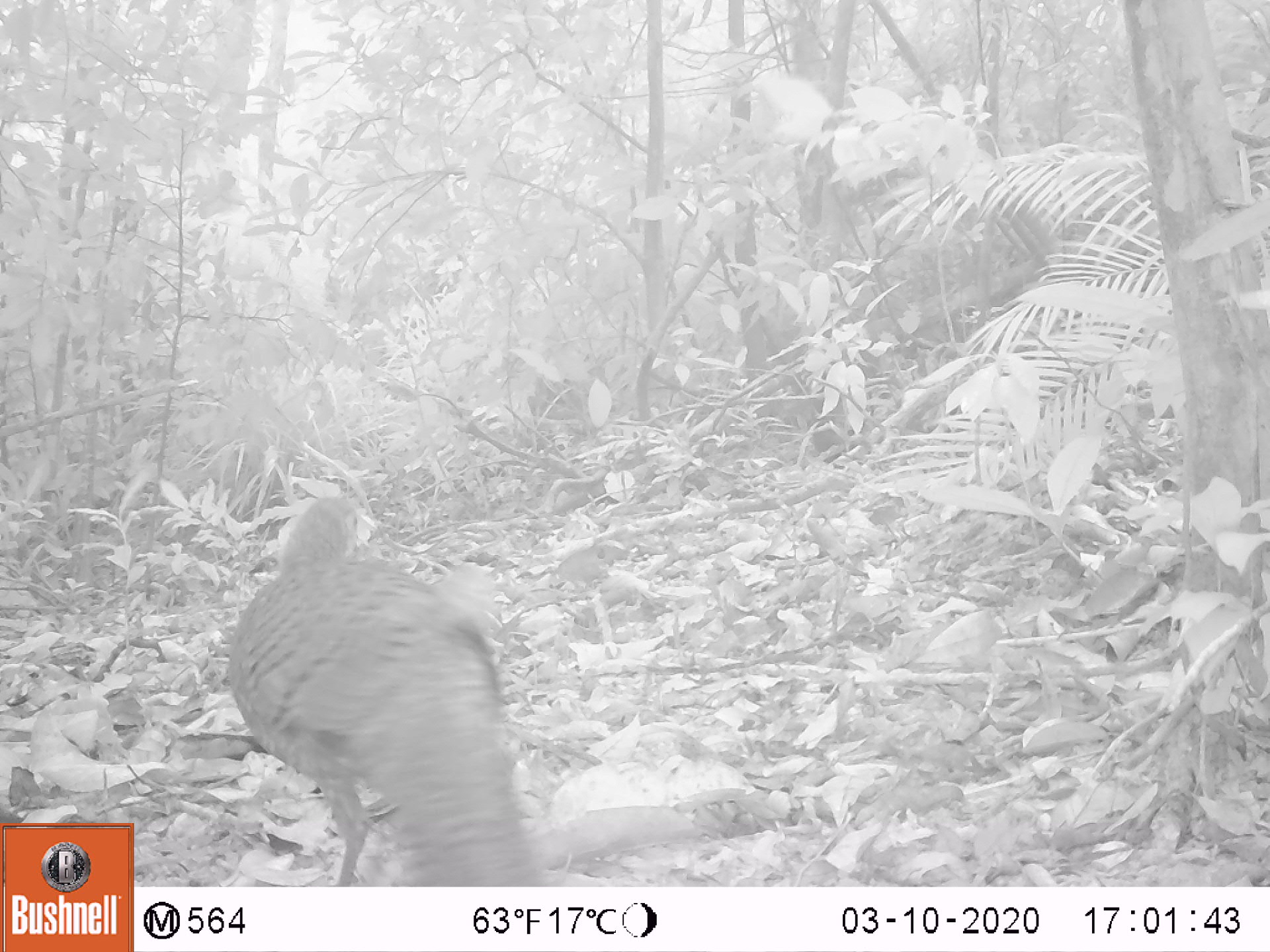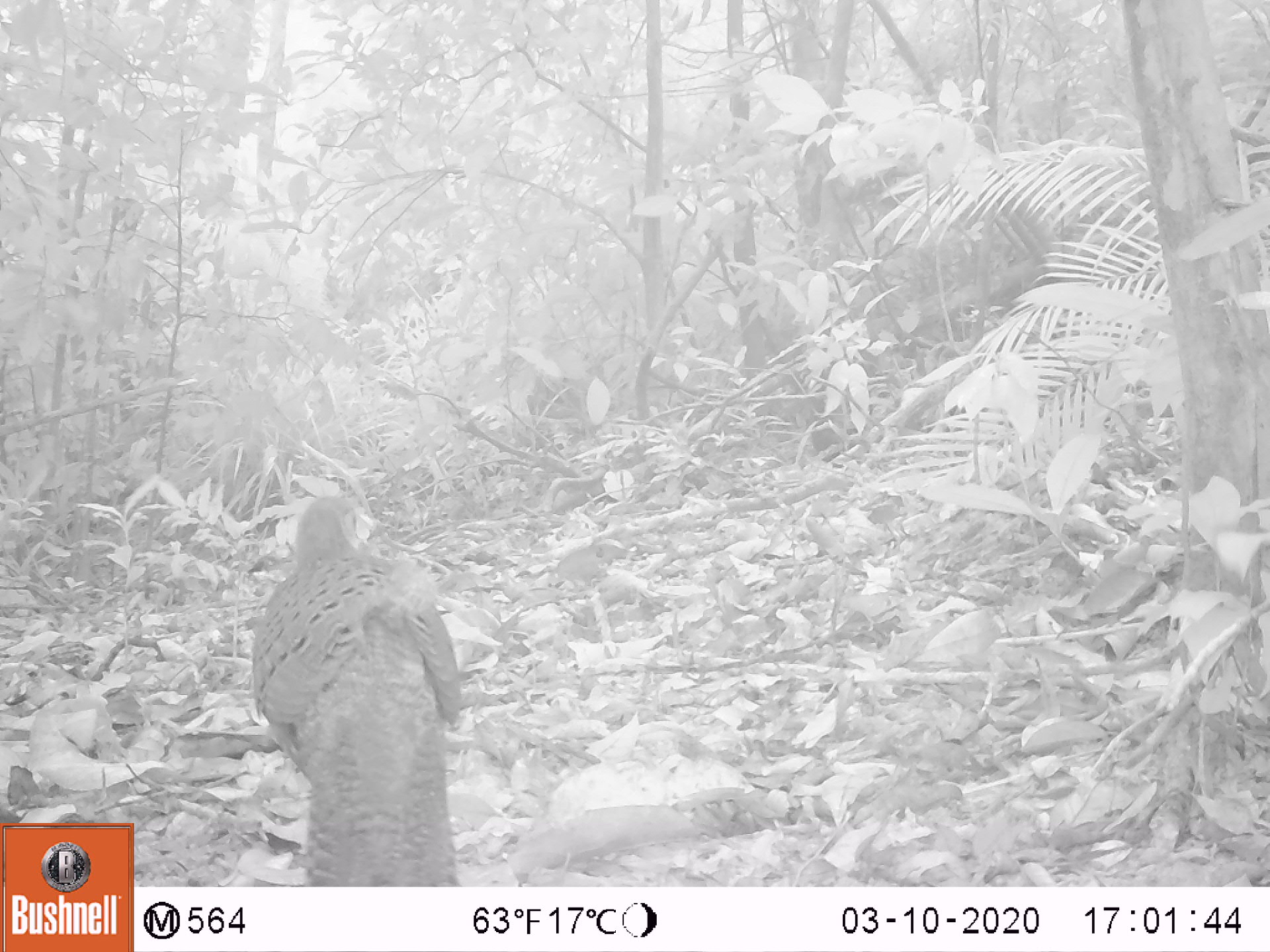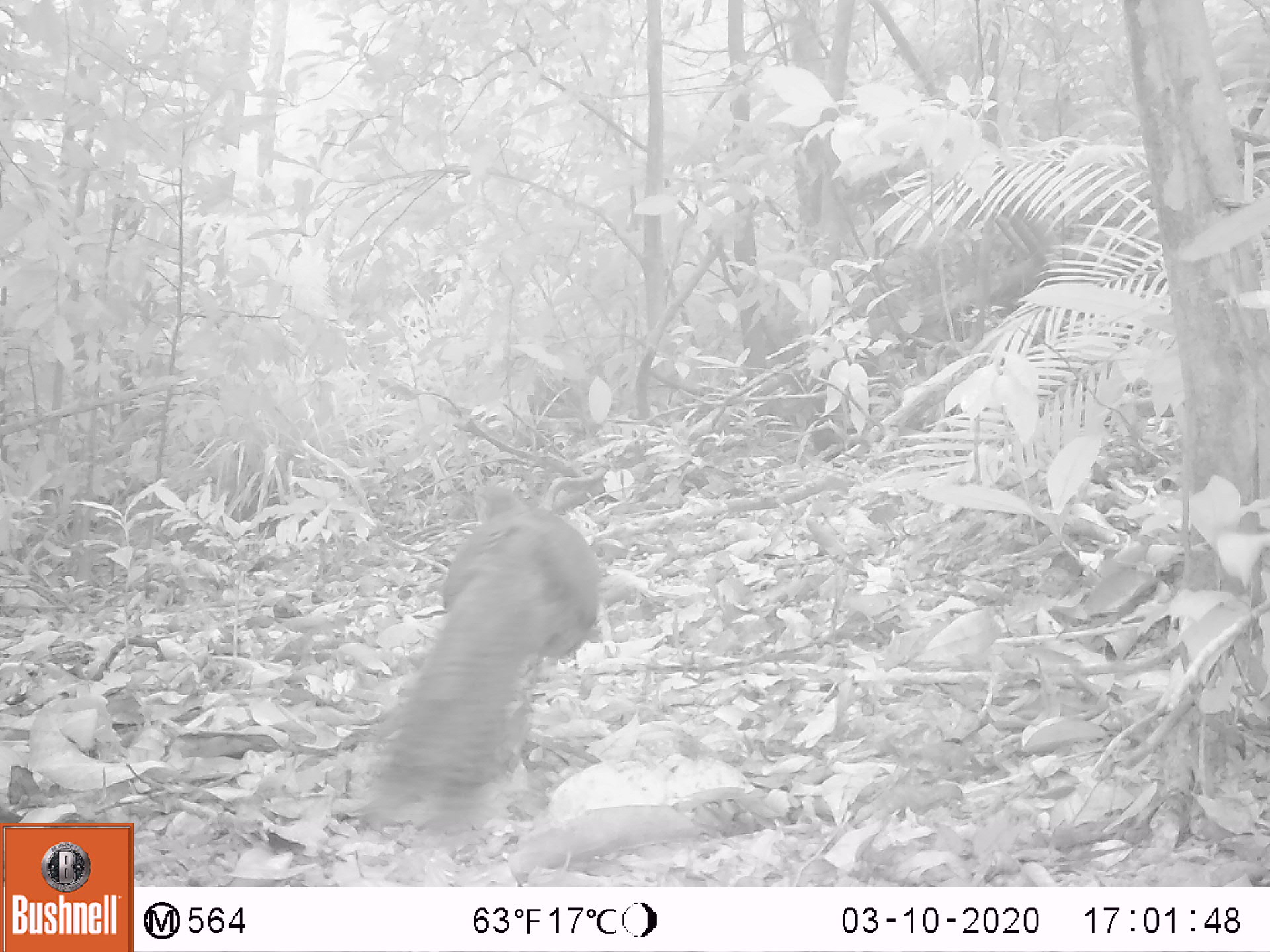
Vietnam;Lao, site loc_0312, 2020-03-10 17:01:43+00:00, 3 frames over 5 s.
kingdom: Animalia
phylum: Chordata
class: Aves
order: Galliformes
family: Phasianidae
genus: Polyplectron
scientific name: Polyplectron bicalcaratum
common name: gray peacock-pheasant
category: grey peacock pheasant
Grey peacock pheasant (gray peacock-pheasant) (Polyplectron bicalcaratum). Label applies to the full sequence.